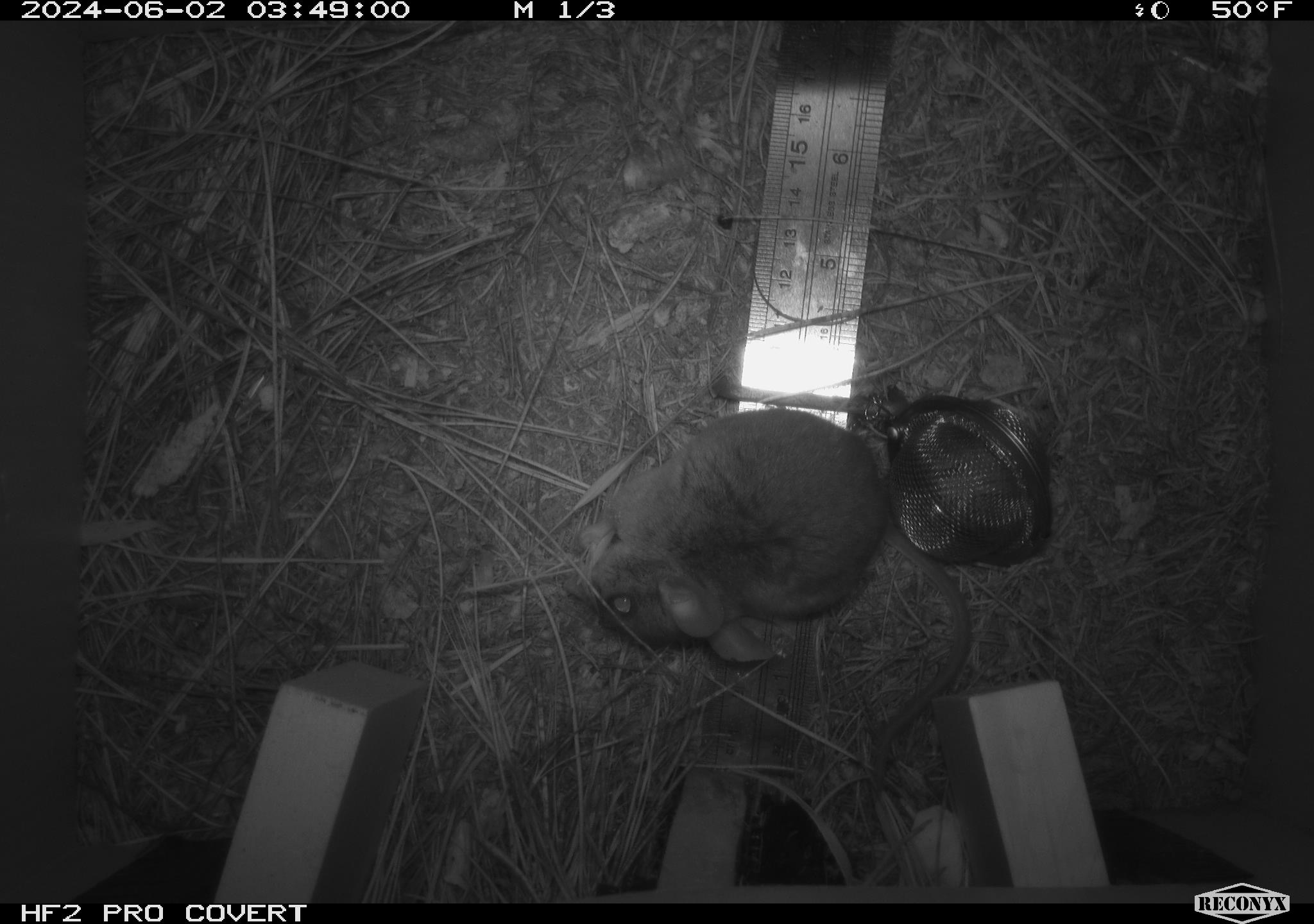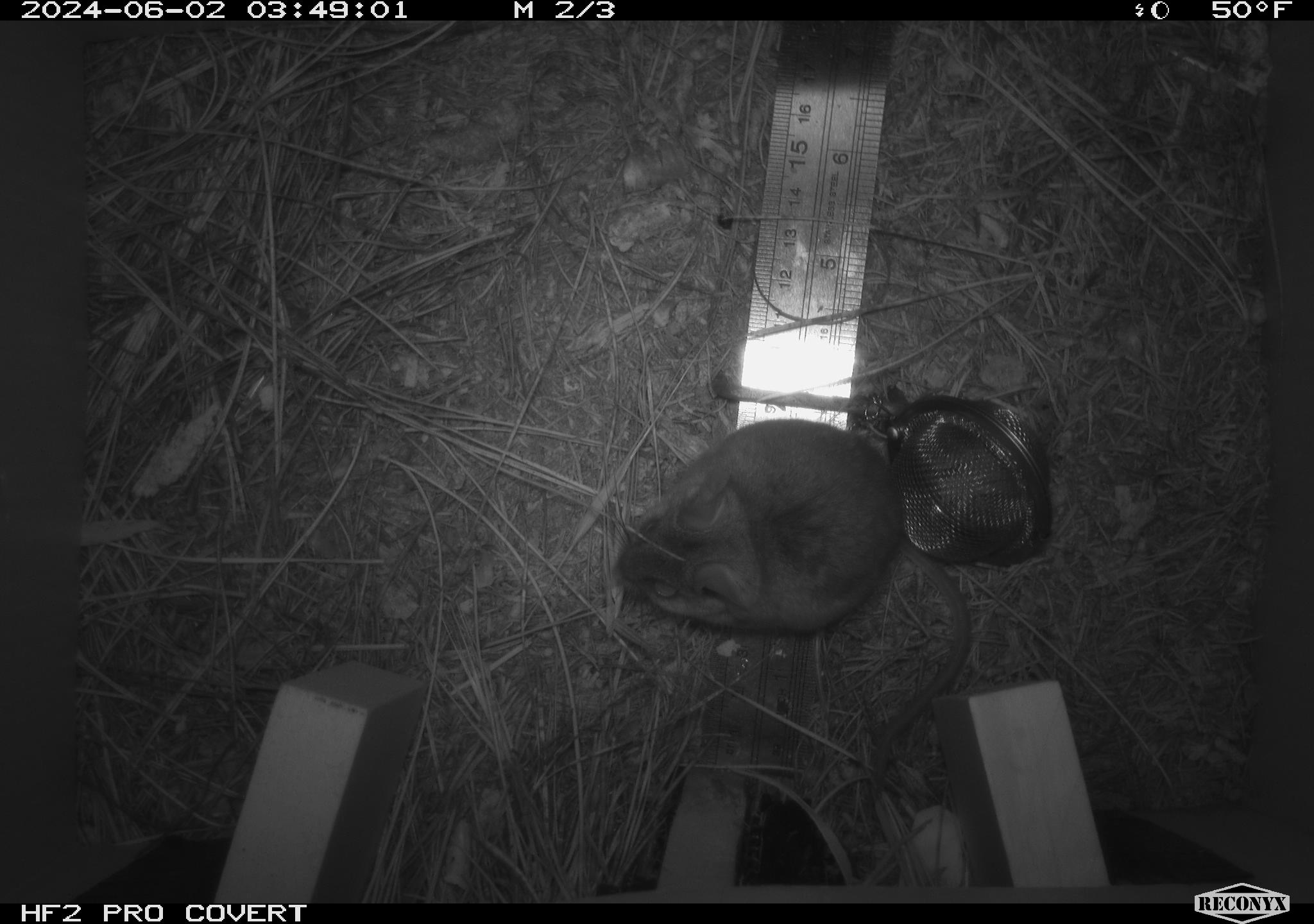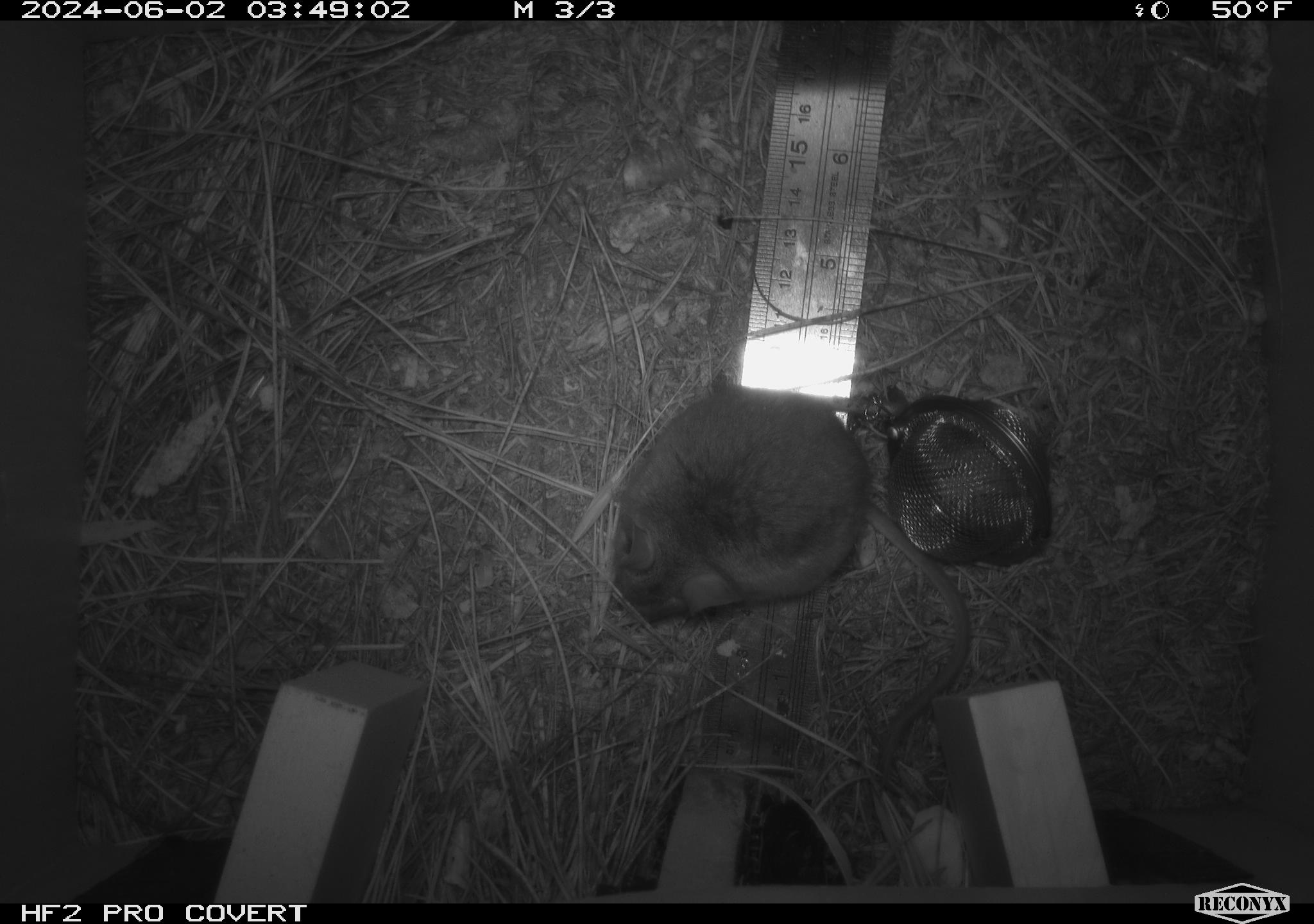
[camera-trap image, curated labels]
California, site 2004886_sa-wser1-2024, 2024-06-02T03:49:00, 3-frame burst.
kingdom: Animalia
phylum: Chordata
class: Mammalia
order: Rodentia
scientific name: Rodentia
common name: mouse species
Mouse species (Rodentia).